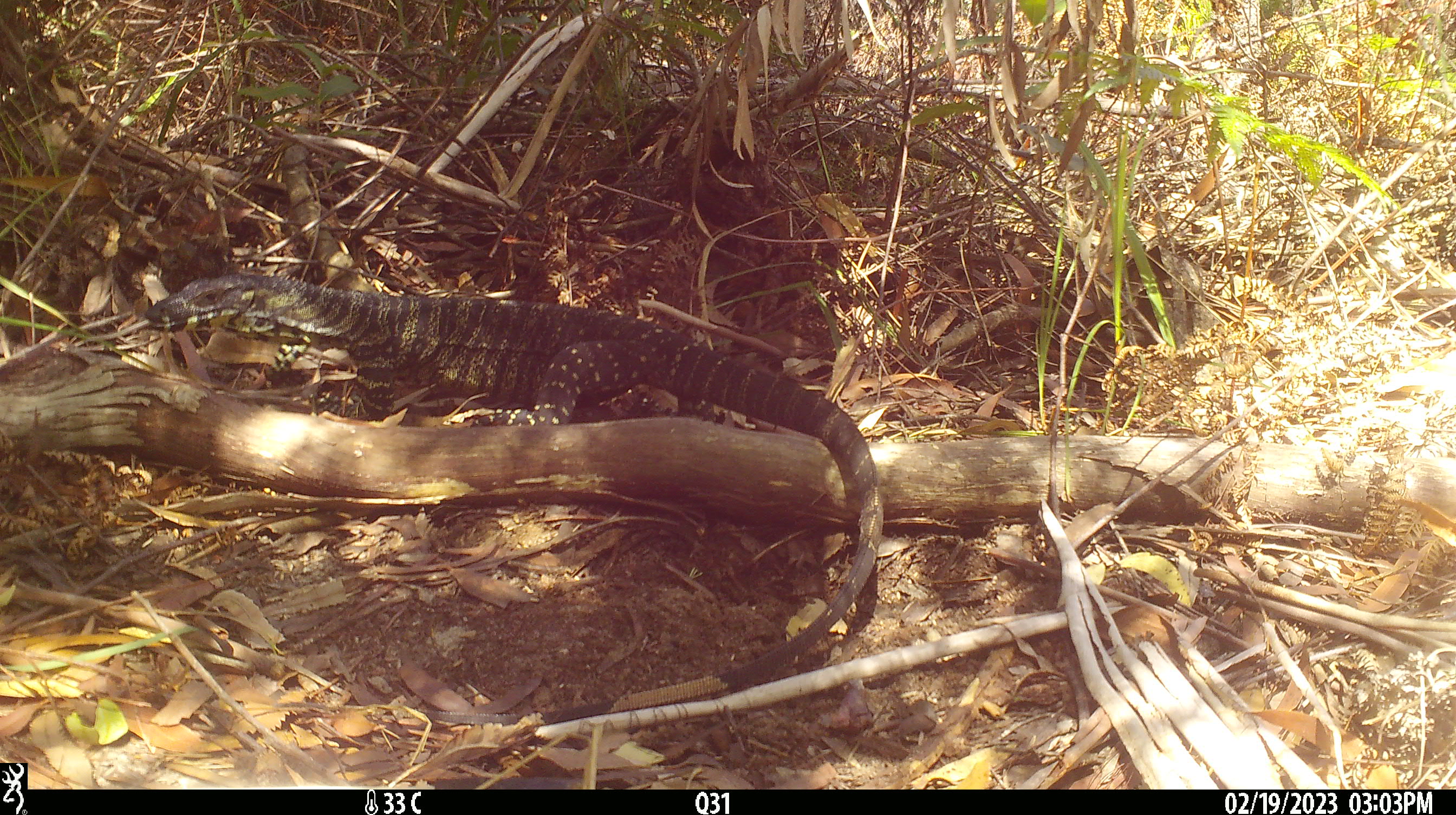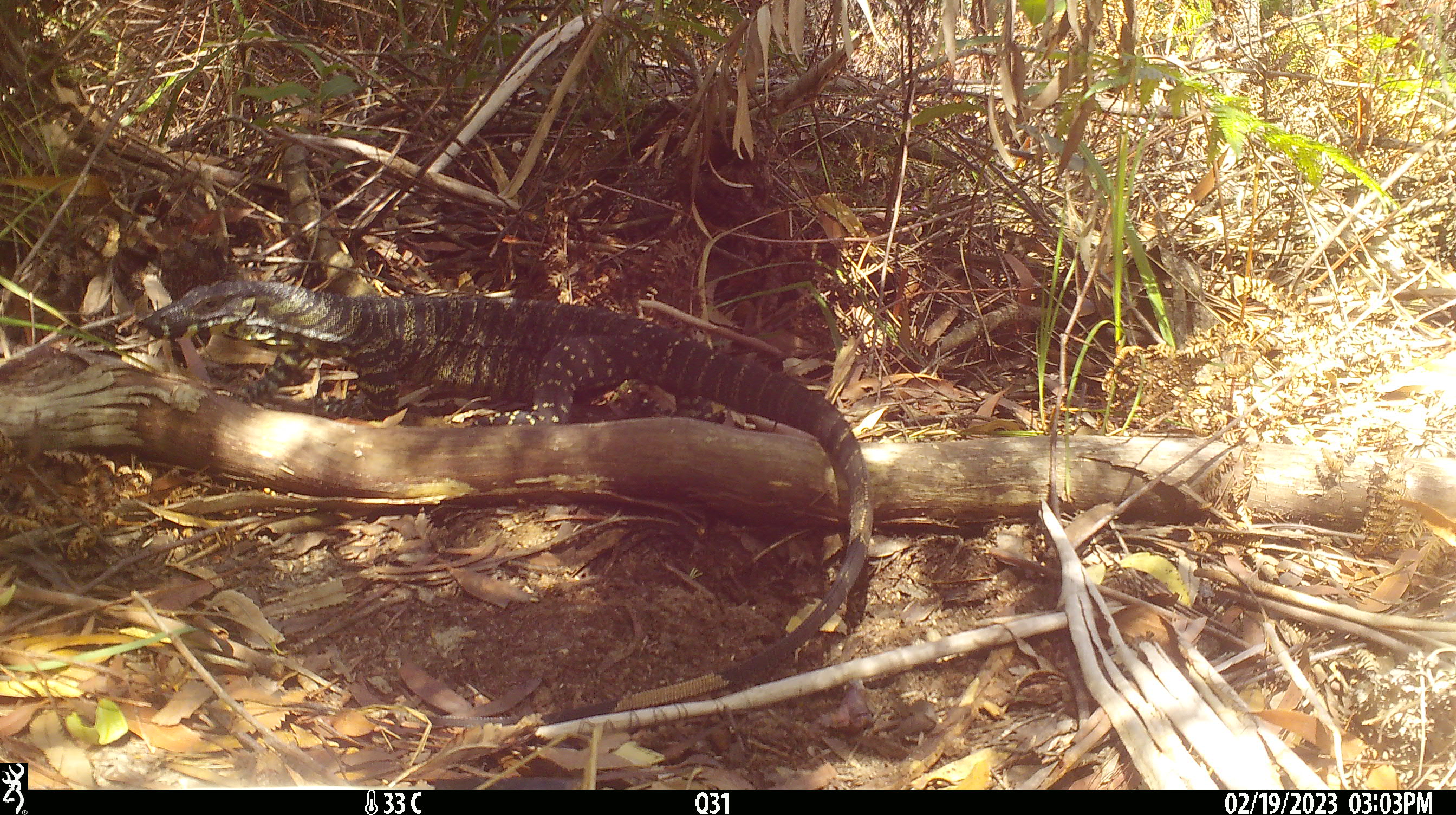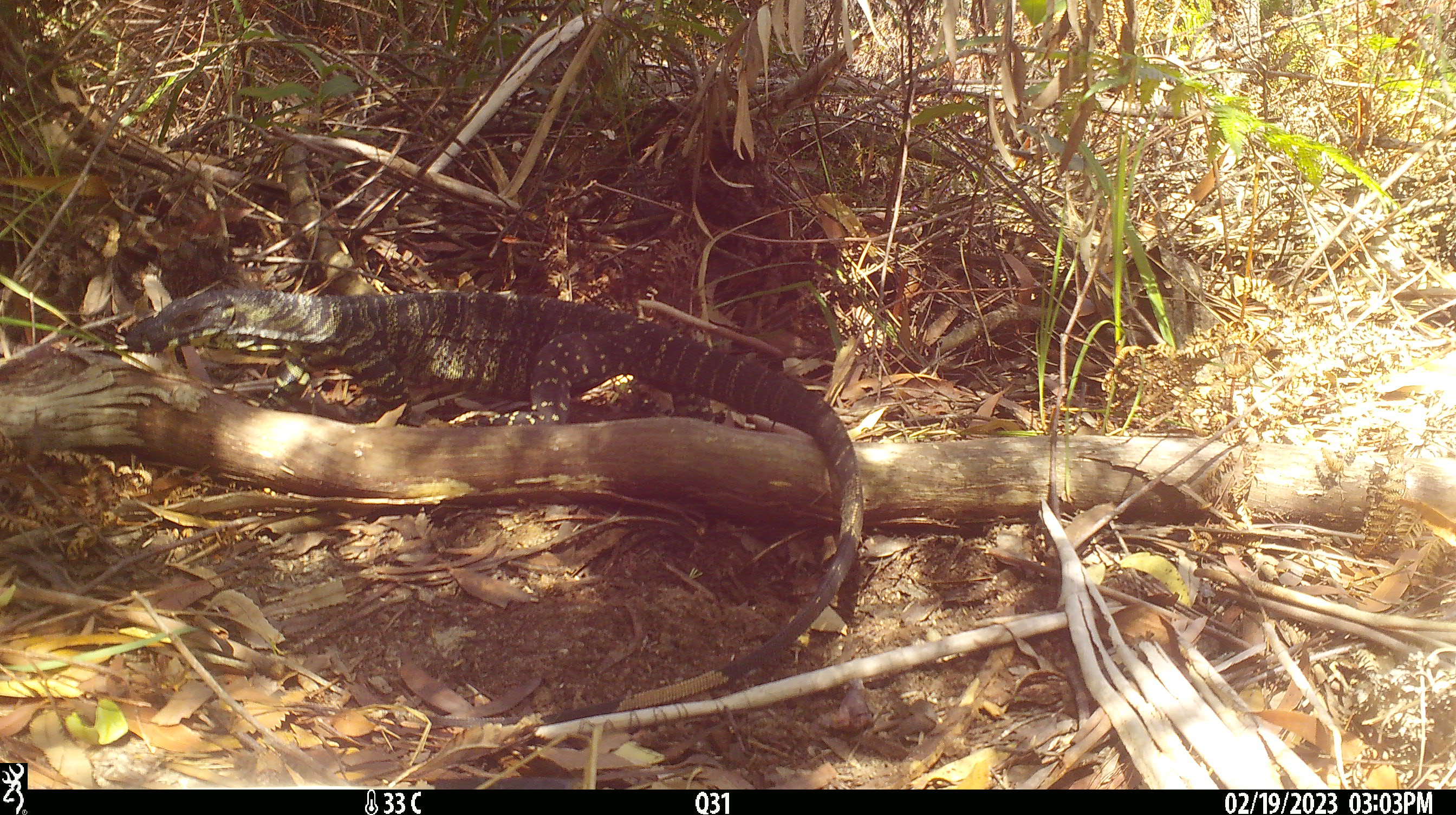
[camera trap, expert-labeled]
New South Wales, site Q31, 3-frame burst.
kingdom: Animalia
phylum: Chordata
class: Reptilia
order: Squamata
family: Varanidae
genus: Varanus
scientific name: Varanus varius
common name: lace monitor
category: goanna